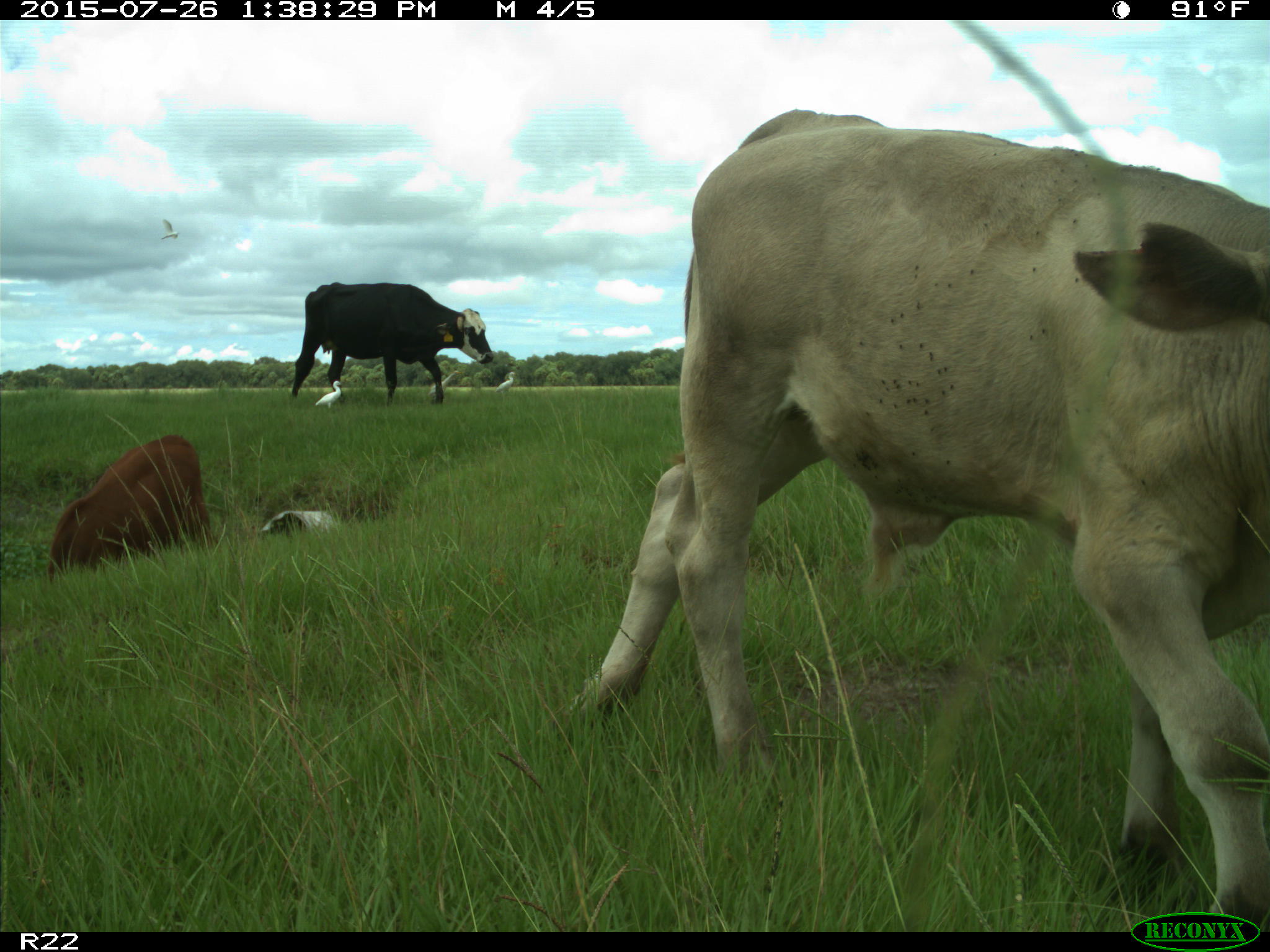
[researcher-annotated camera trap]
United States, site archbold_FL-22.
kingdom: Animalia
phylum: Chordata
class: Mammalia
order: Artiodactyla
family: Bovidae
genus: Bos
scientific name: Bos taurus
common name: domestic cow